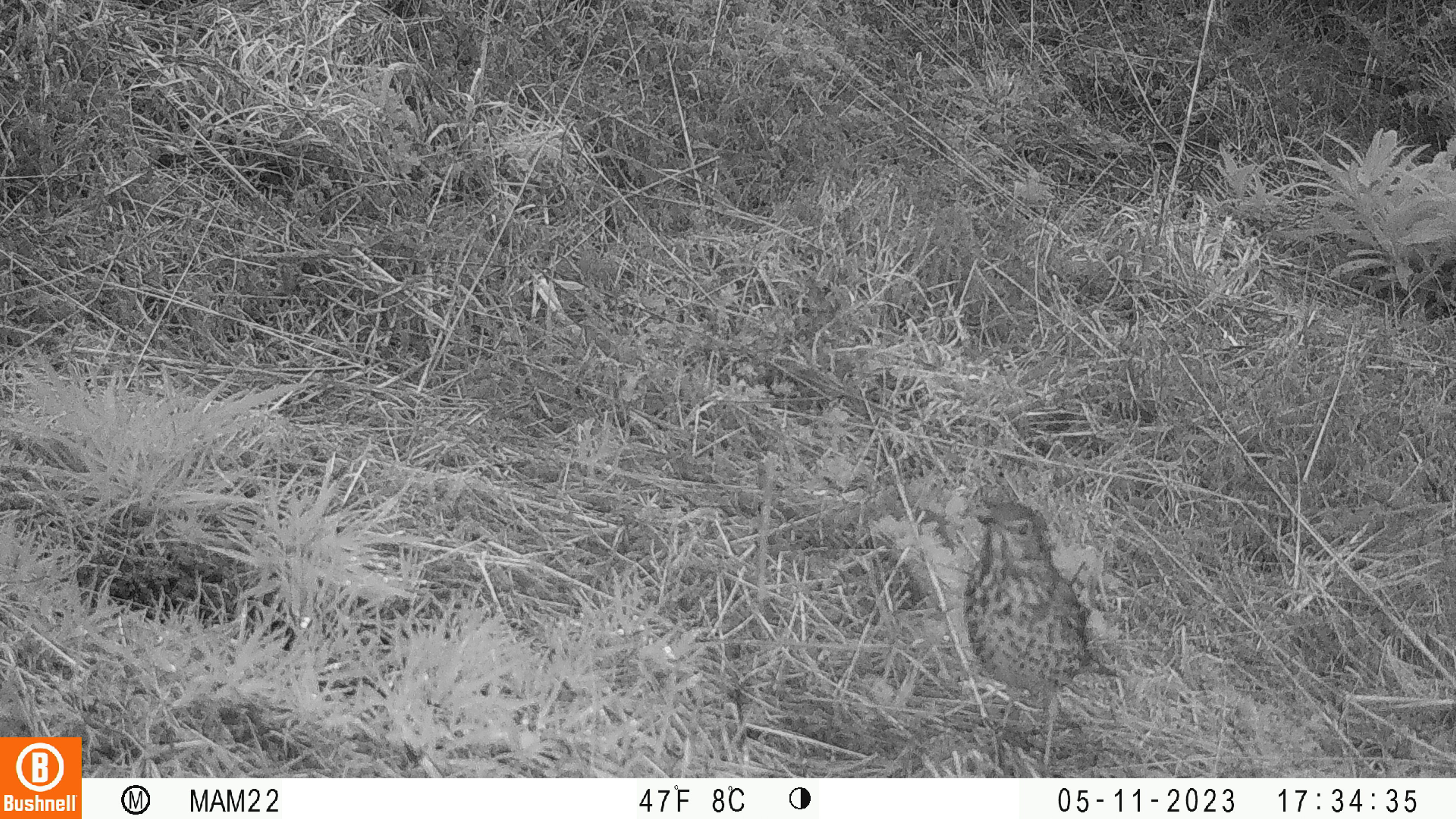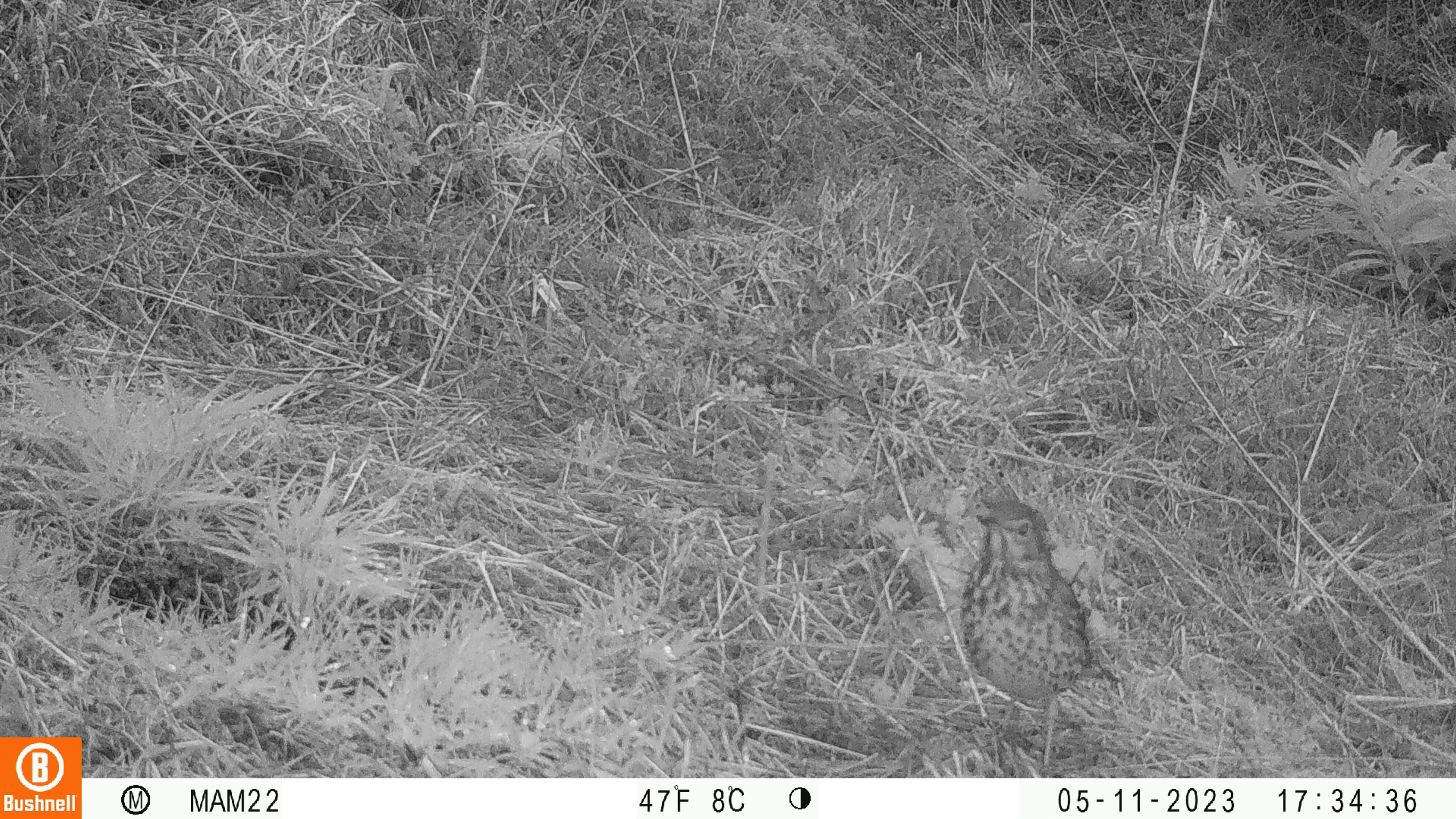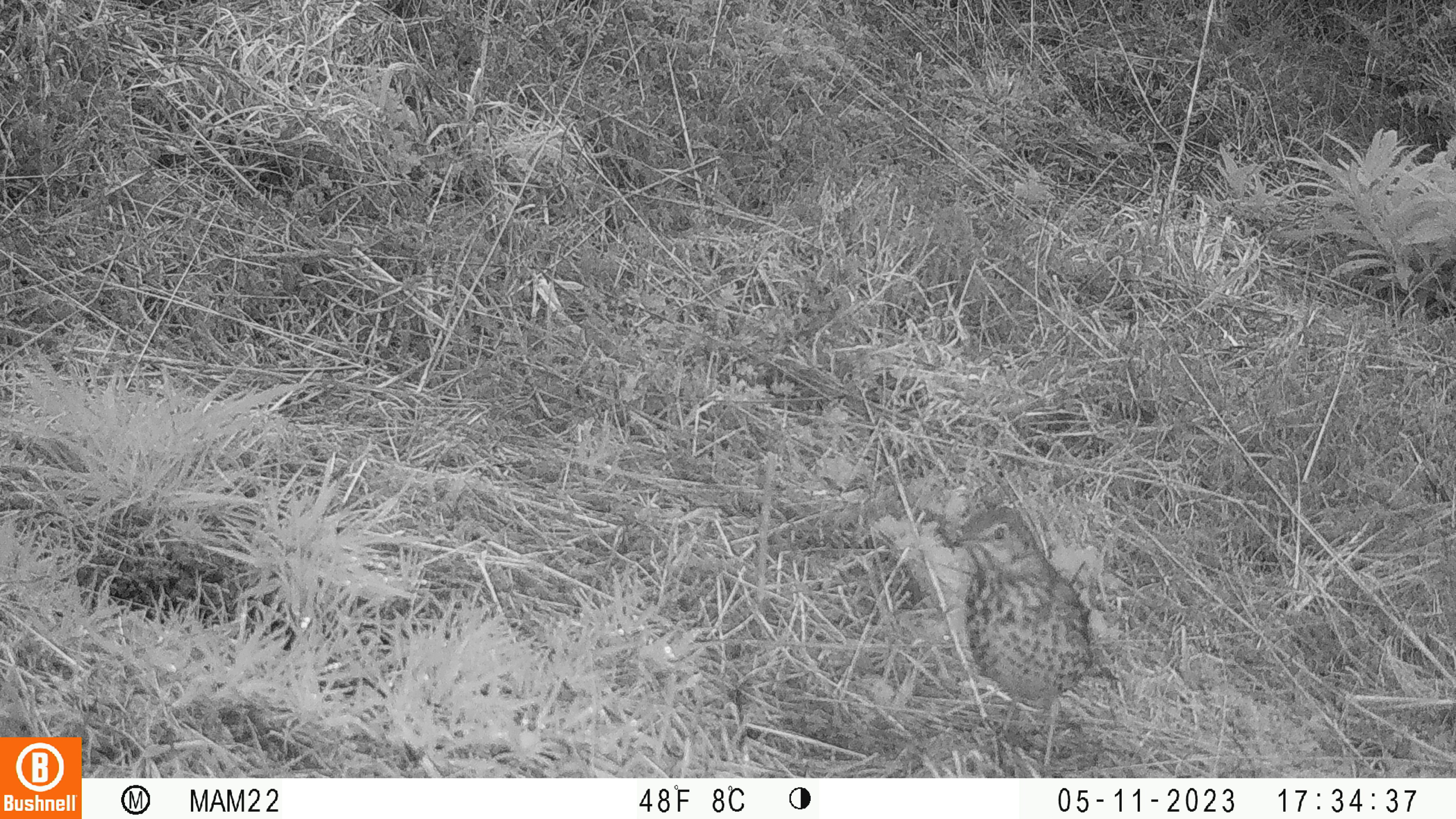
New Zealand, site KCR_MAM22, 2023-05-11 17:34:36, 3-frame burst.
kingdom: Animalia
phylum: Chordata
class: Aves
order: Passeriformes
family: Turdidae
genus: Turdus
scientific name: Turdus philomelos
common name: song thrush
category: thrush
Thrush (song thrush) (Turdus philomelos).